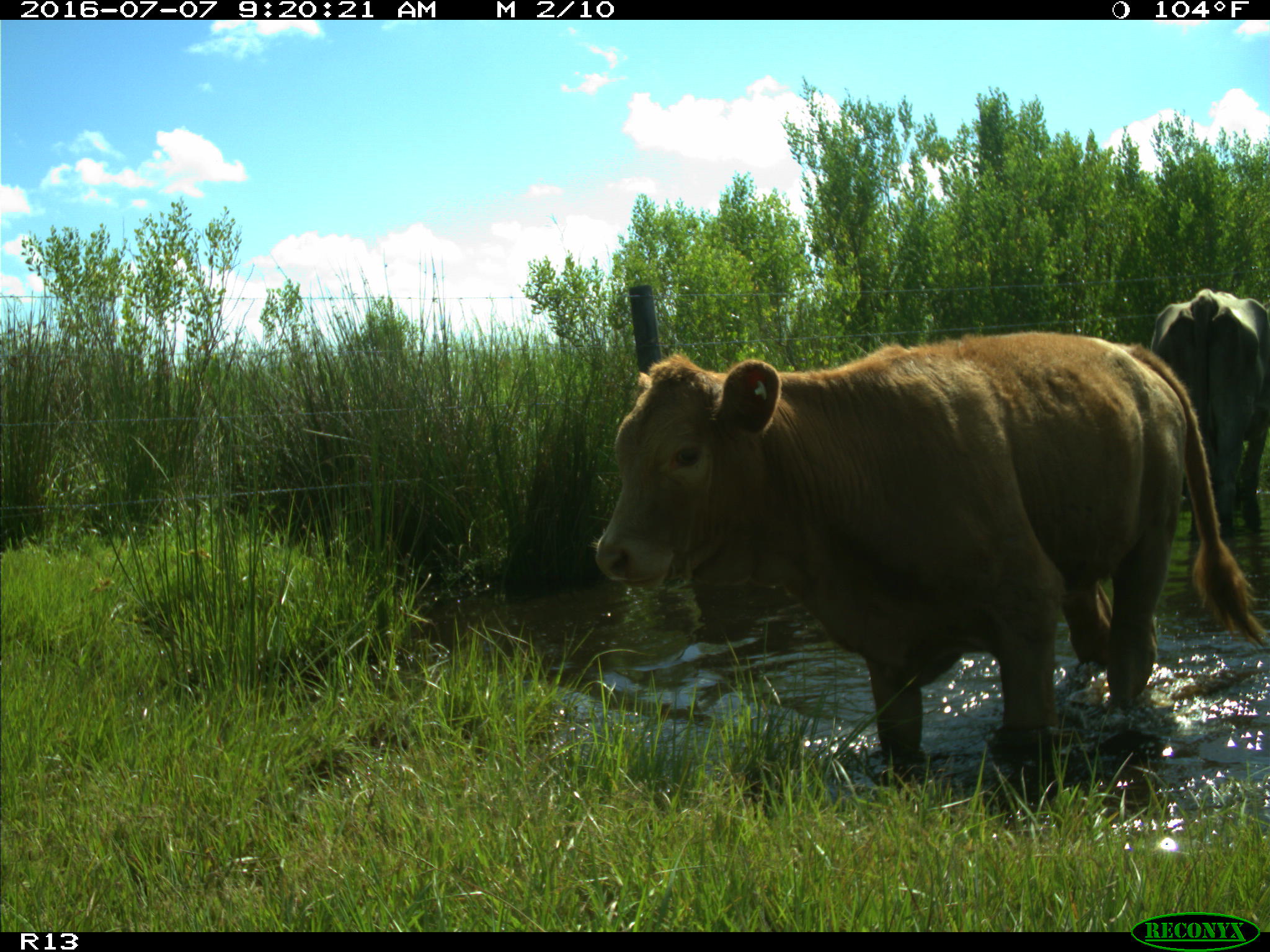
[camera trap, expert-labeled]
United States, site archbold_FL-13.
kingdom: Animalia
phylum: Chordata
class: Mammalia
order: Artiodactyla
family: Bovidae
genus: Bos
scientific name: Bos taurus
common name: domestic cow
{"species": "Bos taurus (domestic cow)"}